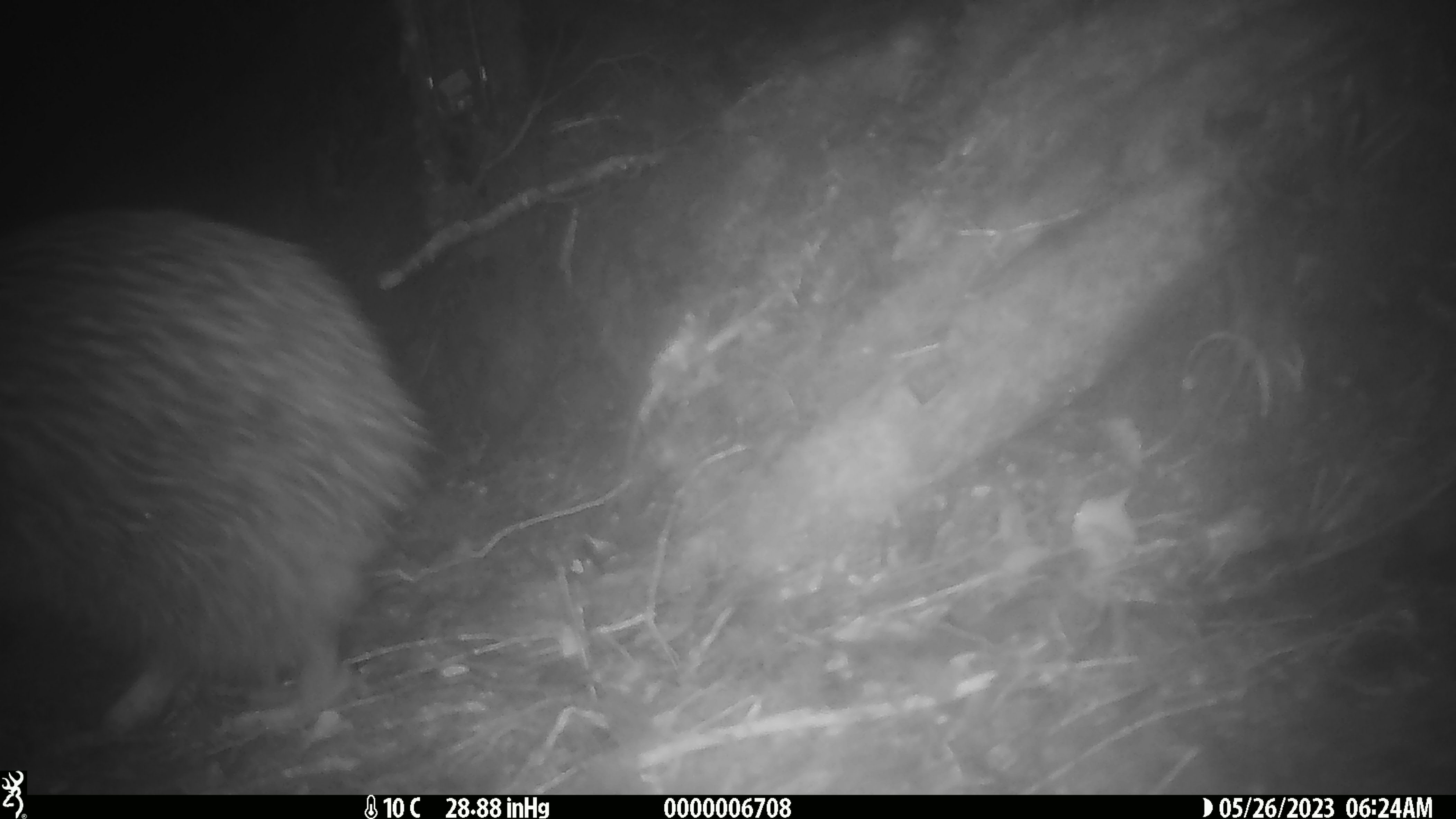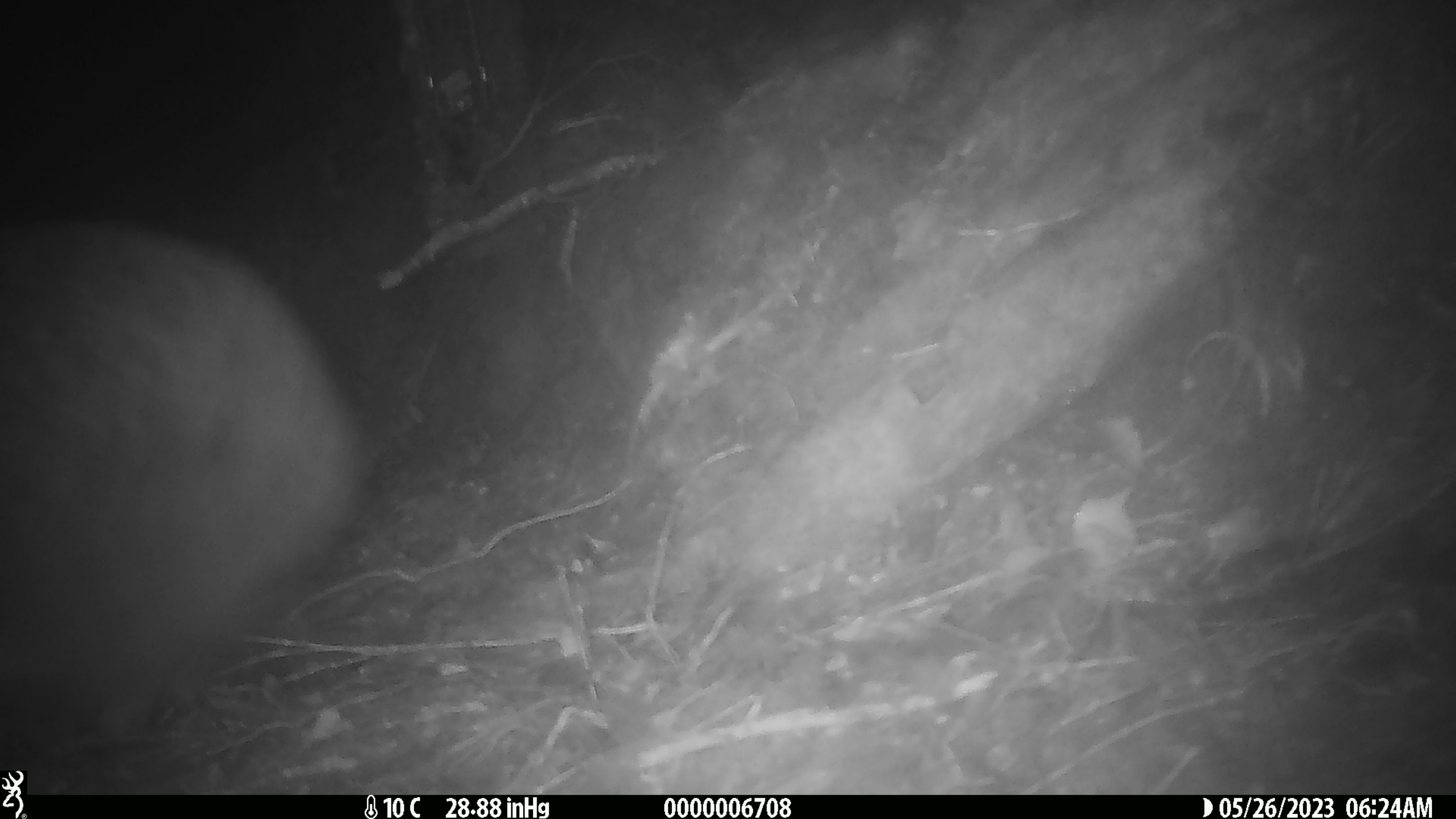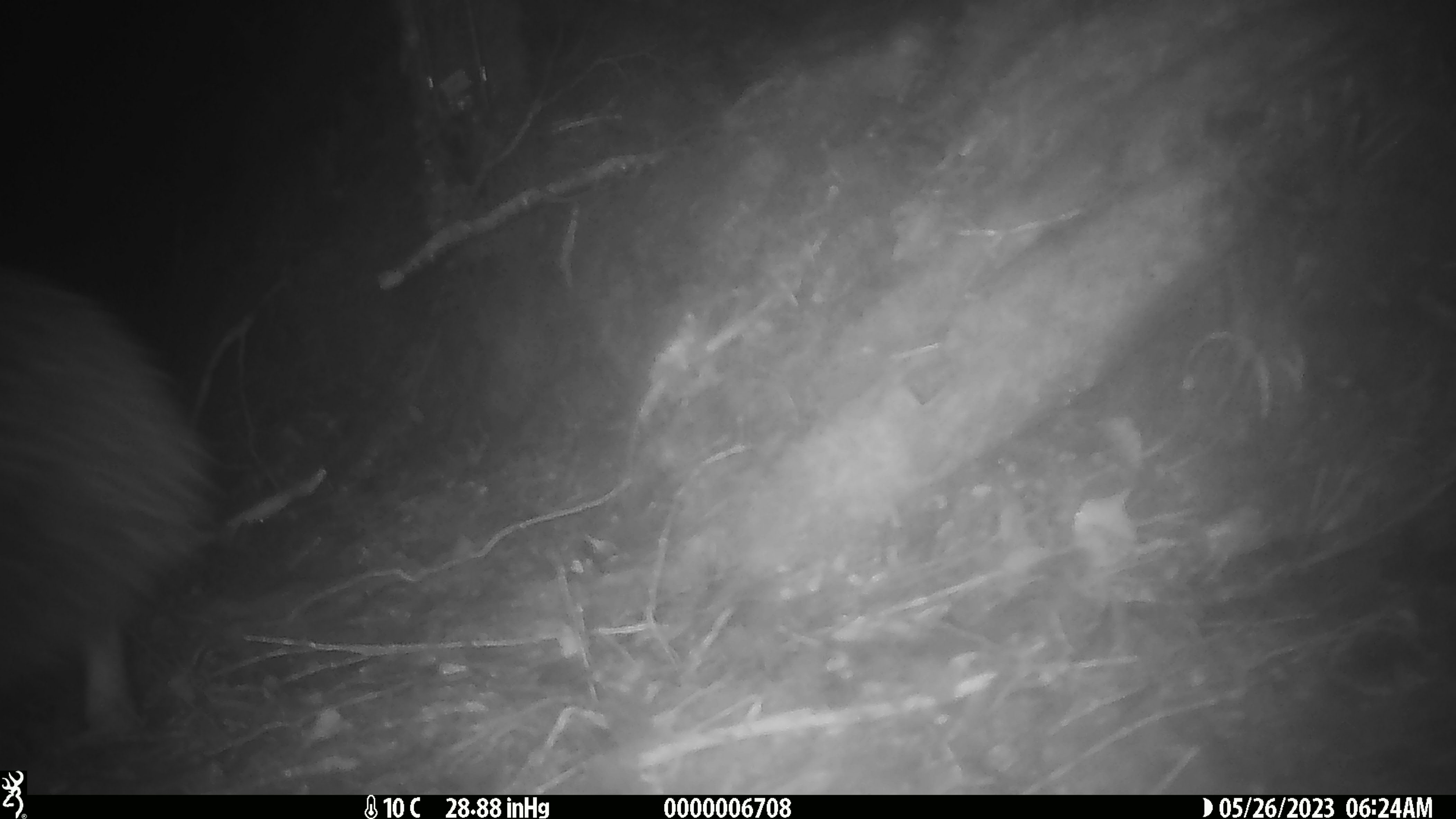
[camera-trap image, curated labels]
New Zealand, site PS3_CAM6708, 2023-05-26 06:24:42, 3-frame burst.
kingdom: Animalia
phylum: Chordata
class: Aves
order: Apterygiformes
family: Apterygidae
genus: Apteryx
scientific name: Apteryx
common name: kiwi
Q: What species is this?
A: Kiwi (Apteryx).